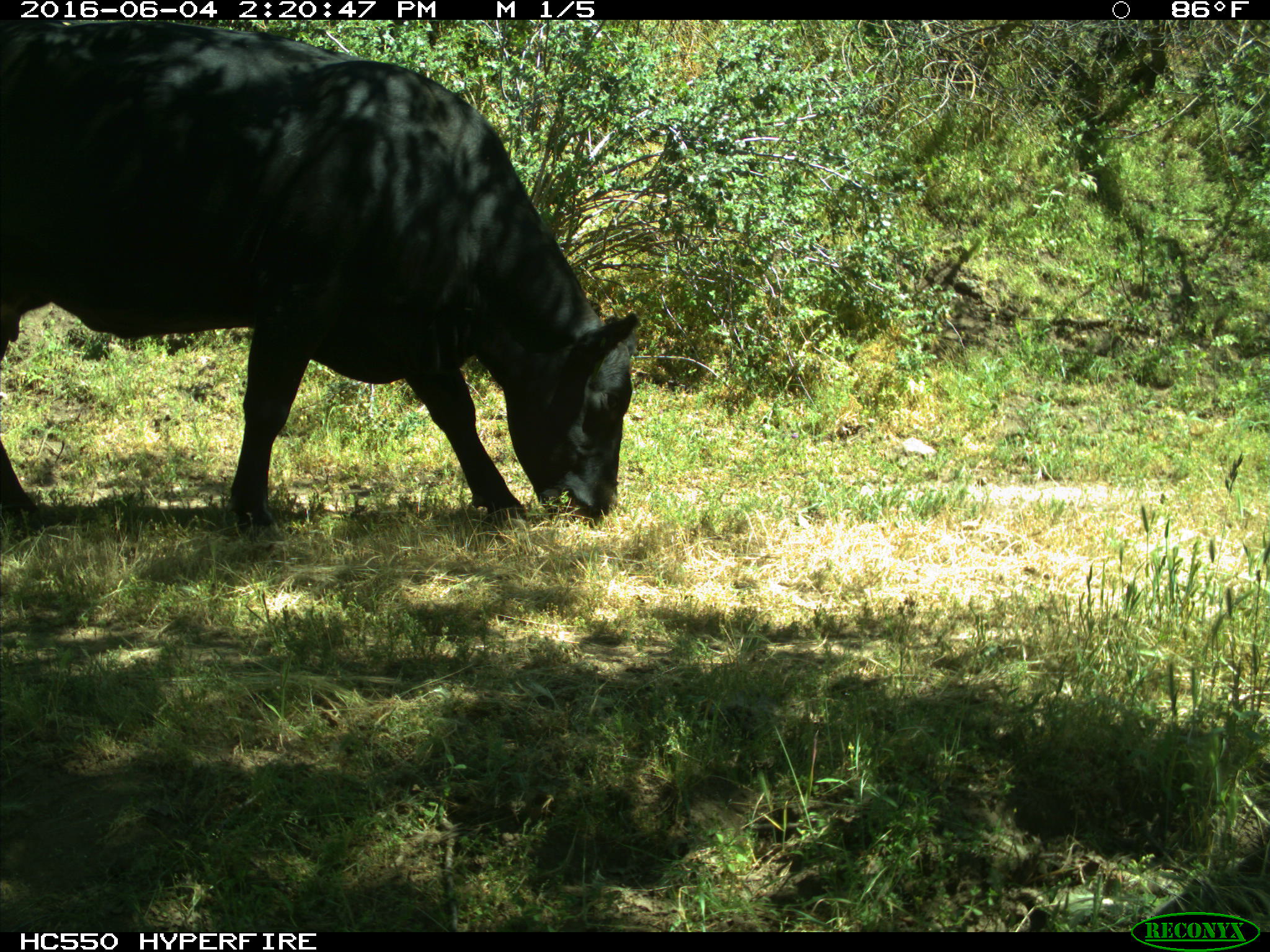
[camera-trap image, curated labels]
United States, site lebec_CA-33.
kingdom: Animalia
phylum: Chordata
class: Mammalia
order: Artiodactyla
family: Bovidae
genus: Bos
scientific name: Bos taurus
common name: domestic cow